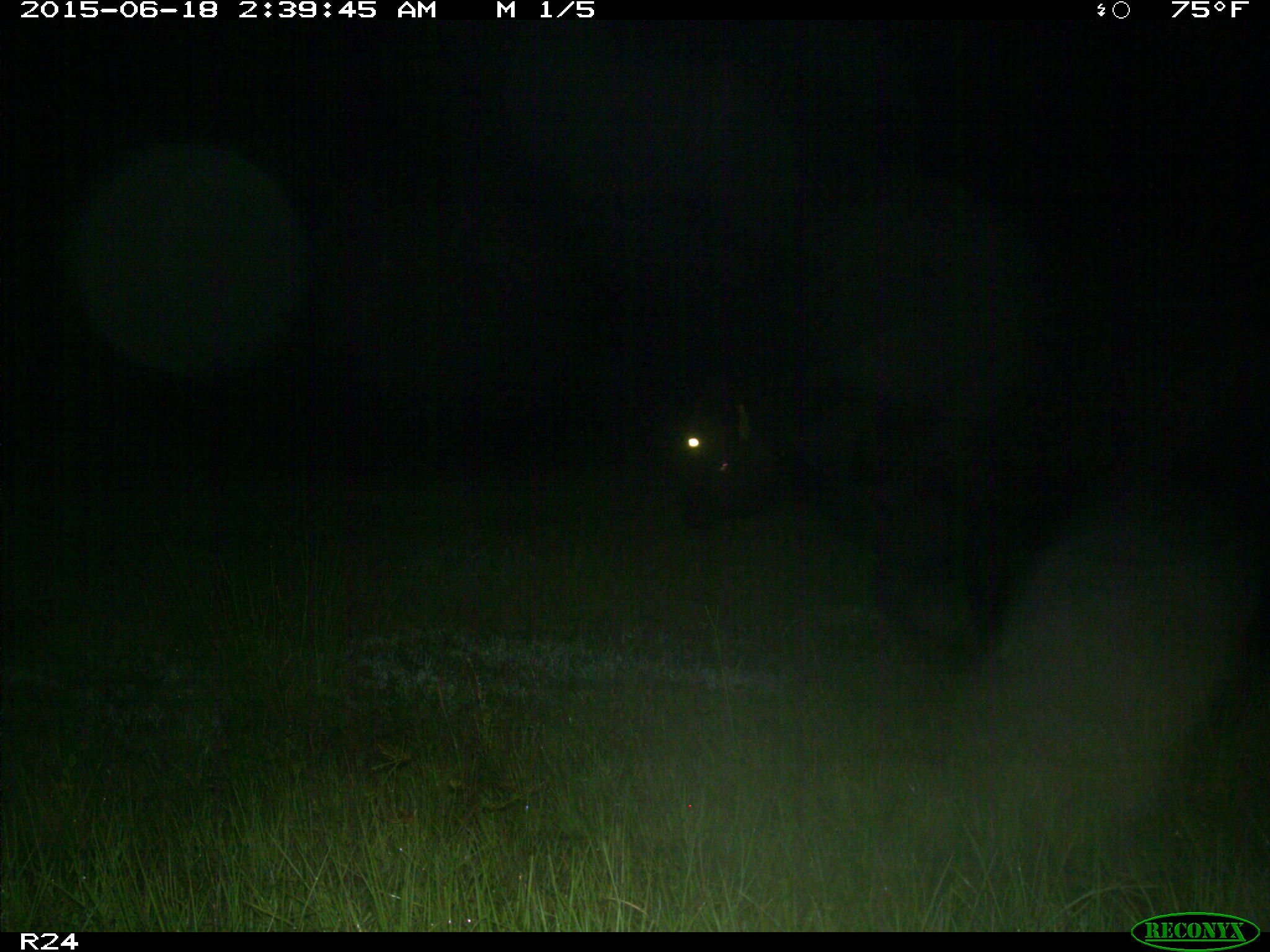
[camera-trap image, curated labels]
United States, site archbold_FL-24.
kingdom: Animalia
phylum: Chordata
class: Mammalia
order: Artiodactyla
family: Bovidae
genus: Bos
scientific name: Bos taurus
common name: domestic cow